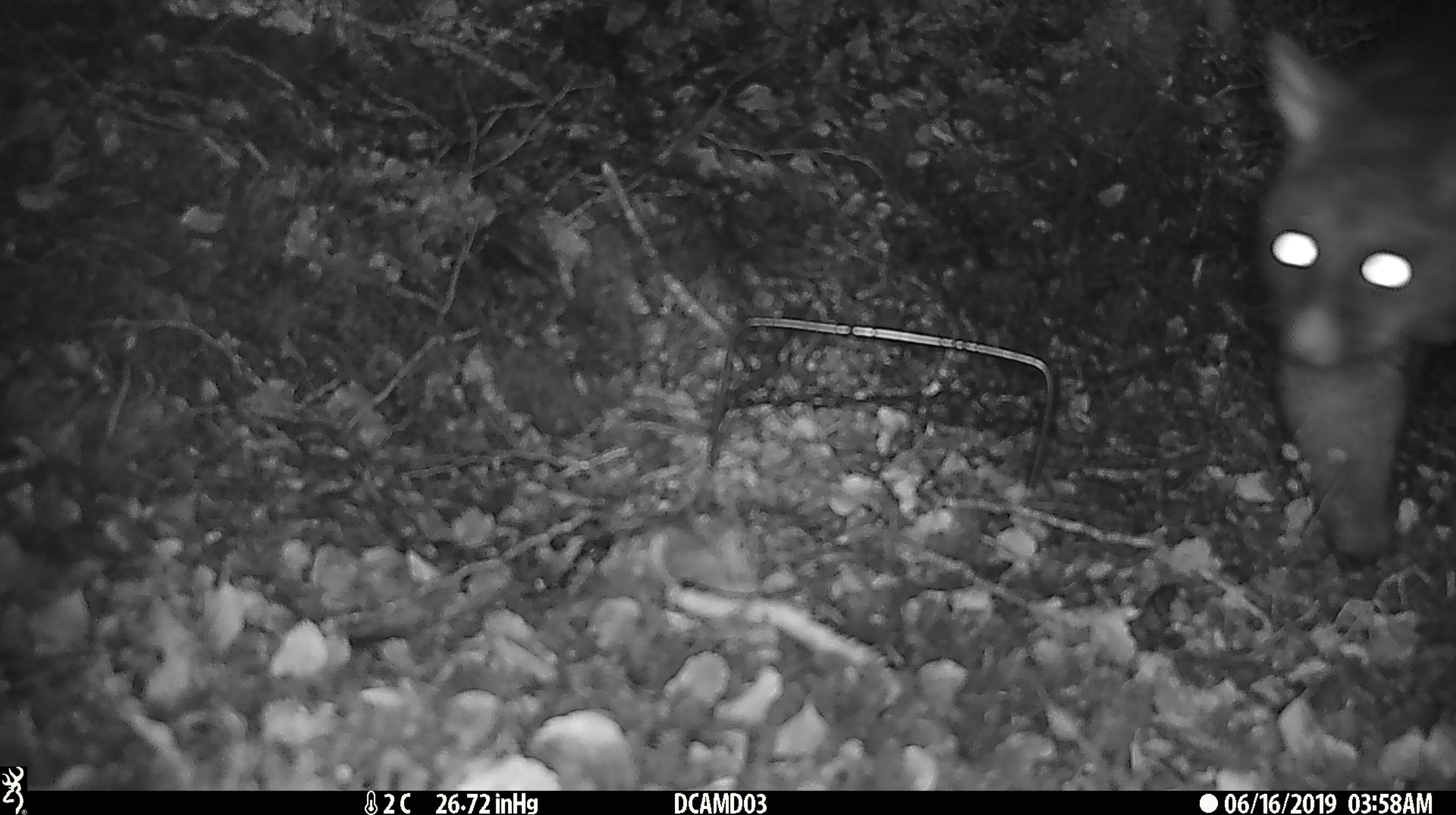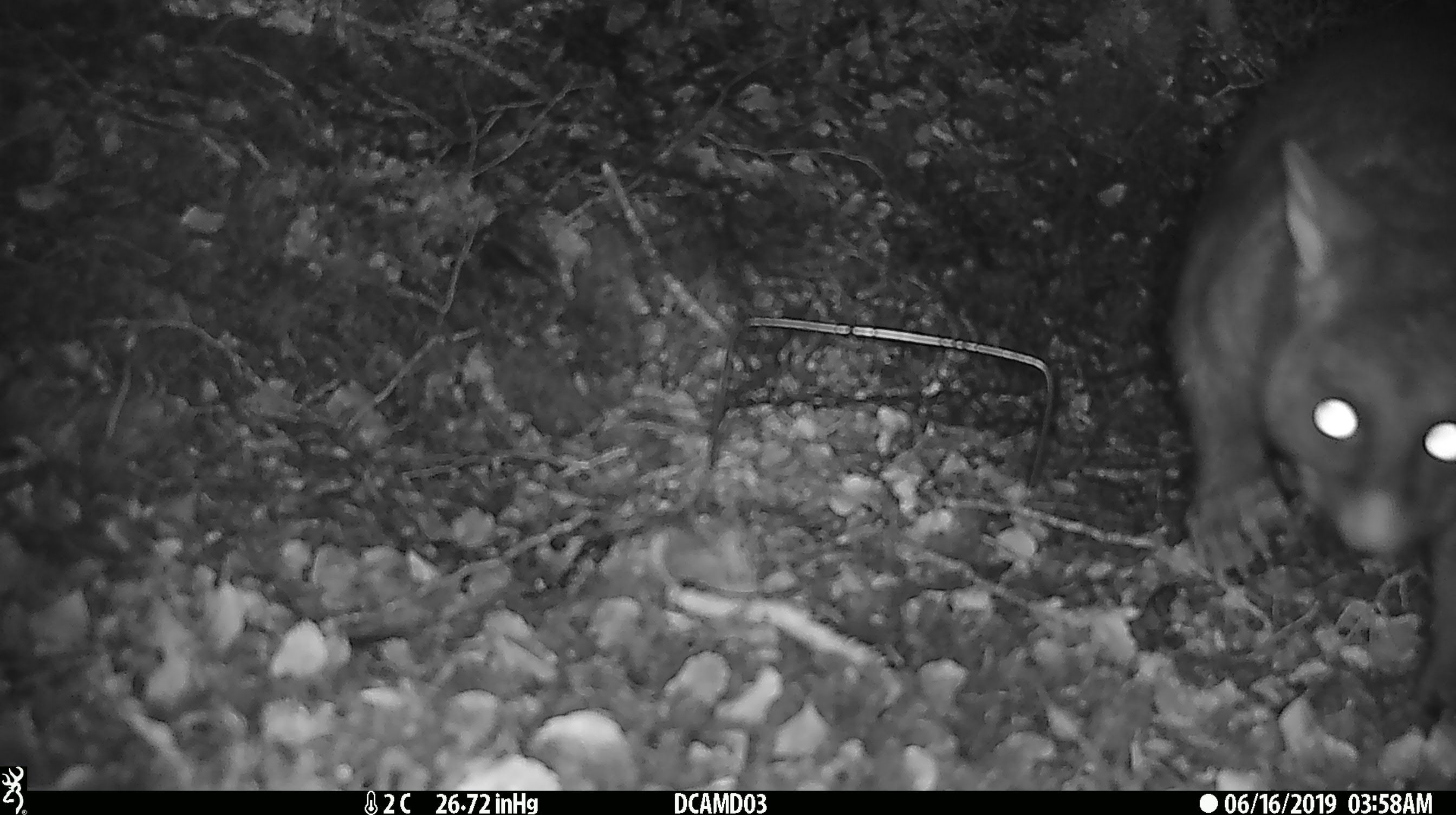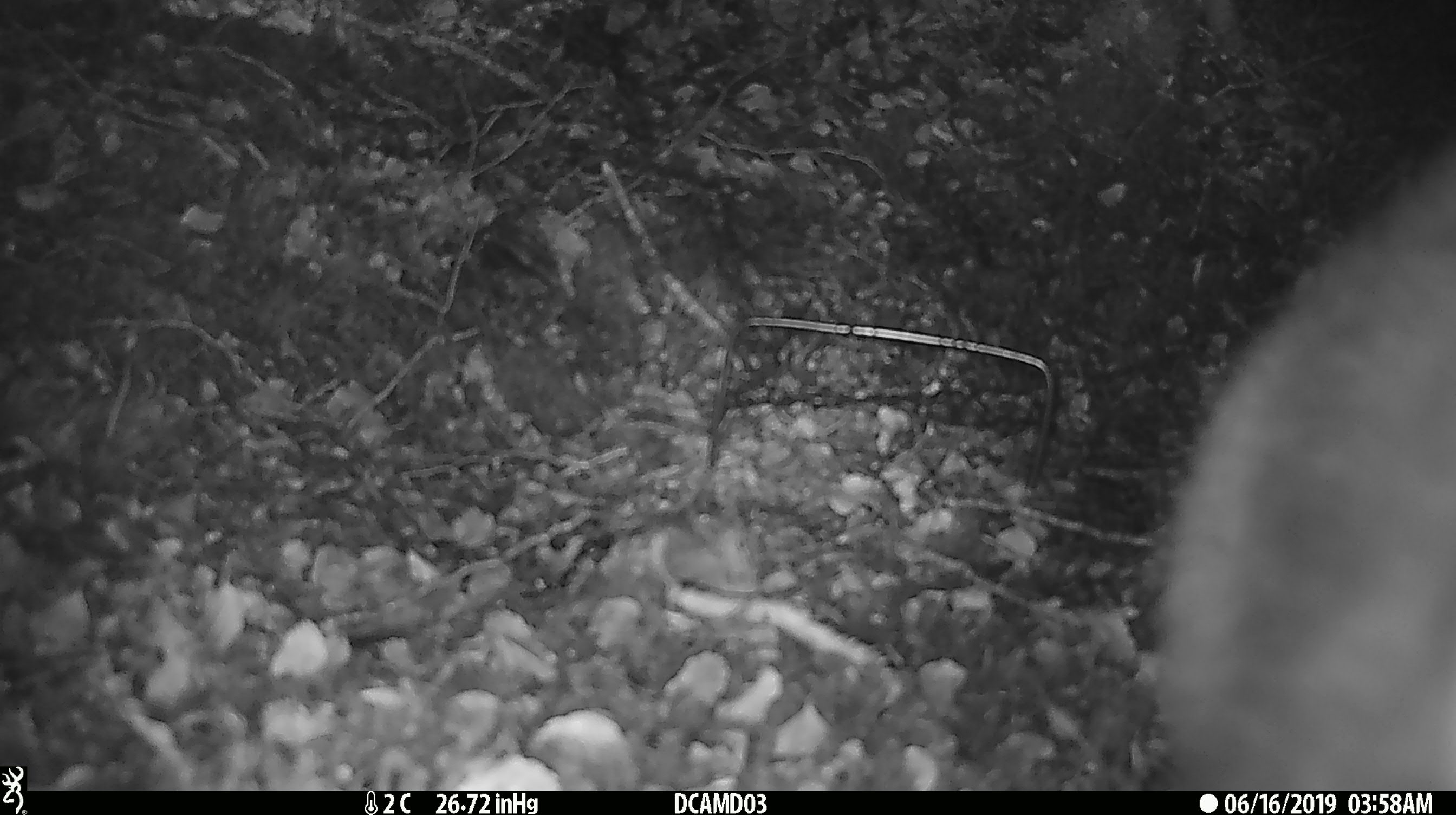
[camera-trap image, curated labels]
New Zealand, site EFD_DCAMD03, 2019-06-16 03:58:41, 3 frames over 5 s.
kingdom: Animalia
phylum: Chordata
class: Mammalia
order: Diprotodontia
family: Phalangeridae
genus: Trichosurus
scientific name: Trichosurus vulpecula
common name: common brushtail possum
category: possum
Possum (common brushtail possum) (Trichosurus vulpecula).